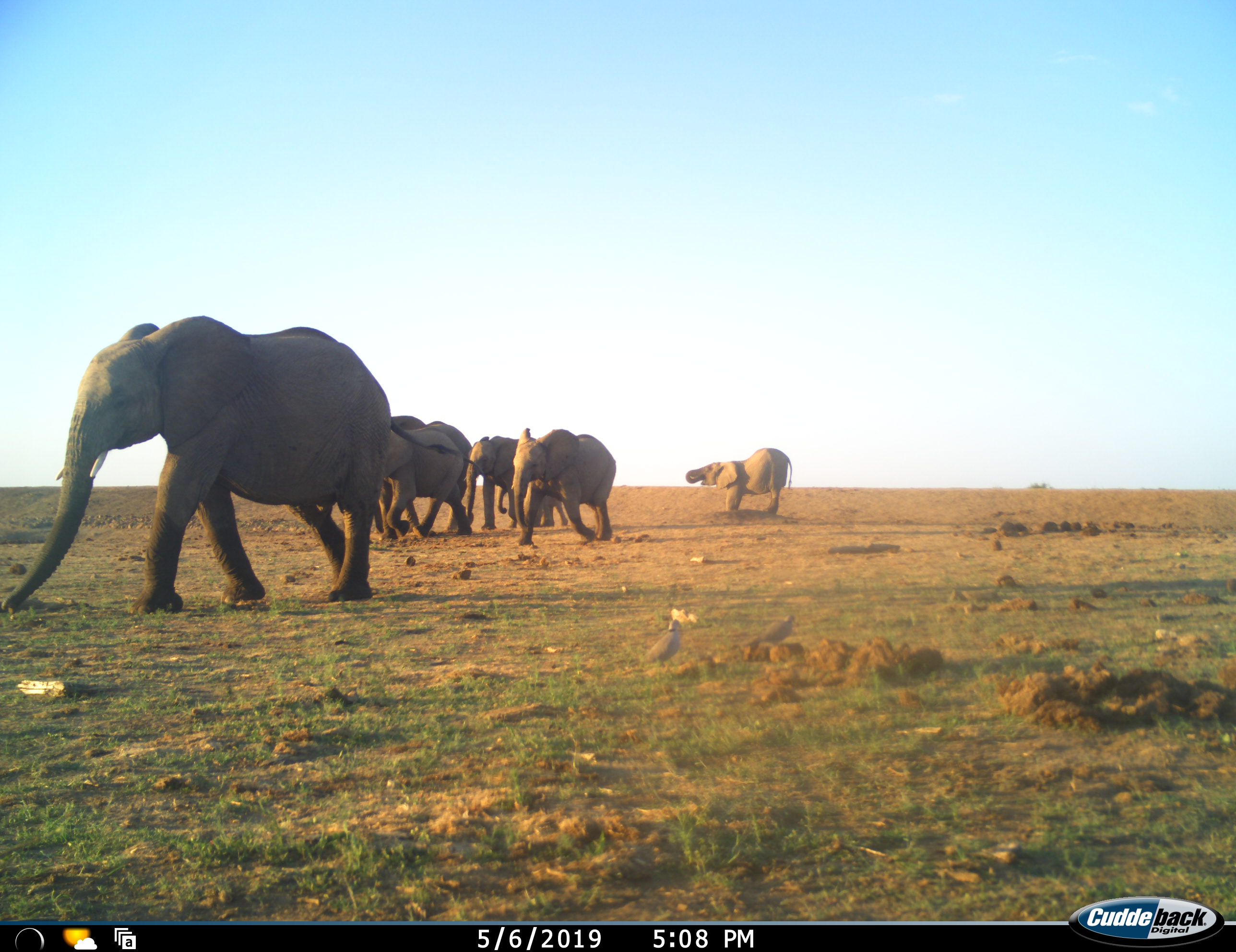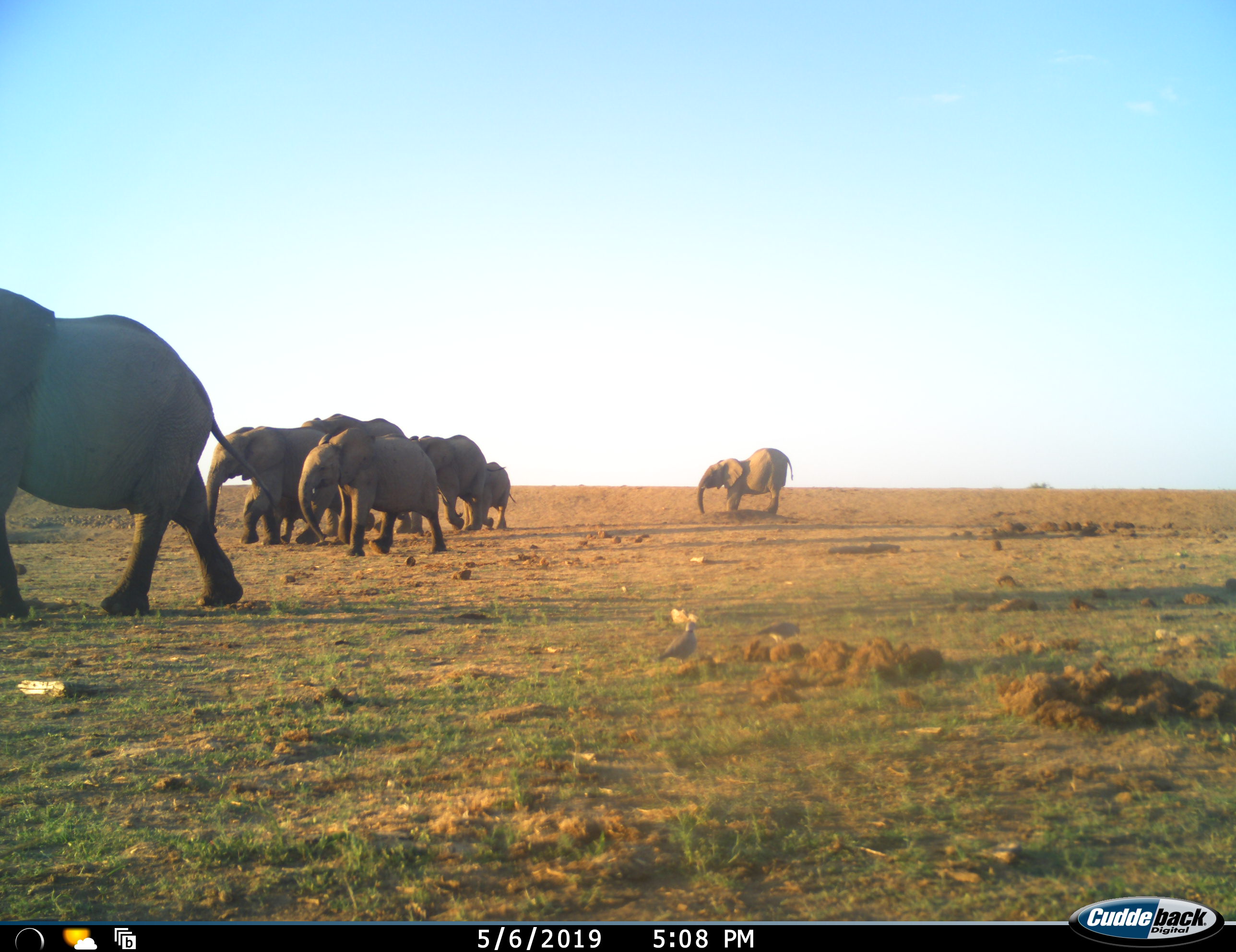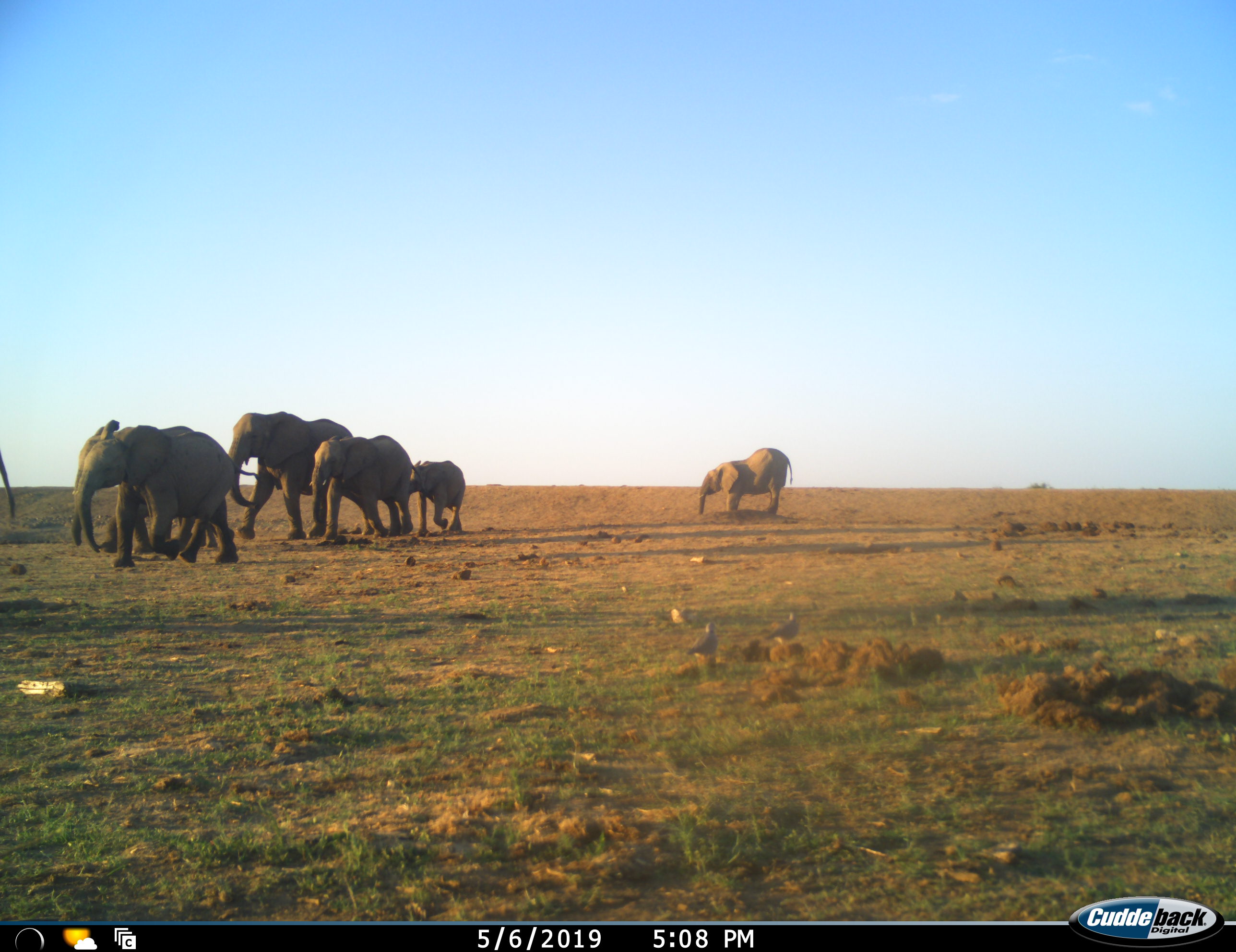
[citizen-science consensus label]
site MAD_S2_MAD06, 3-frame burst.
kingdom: Animalia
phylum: Chordata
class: Mammalia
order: Proboscidea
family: Elephantidae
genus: Loxodonta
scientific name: Loxodonta africana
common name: african bush elephant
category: elephant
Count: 7.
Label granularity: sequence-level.